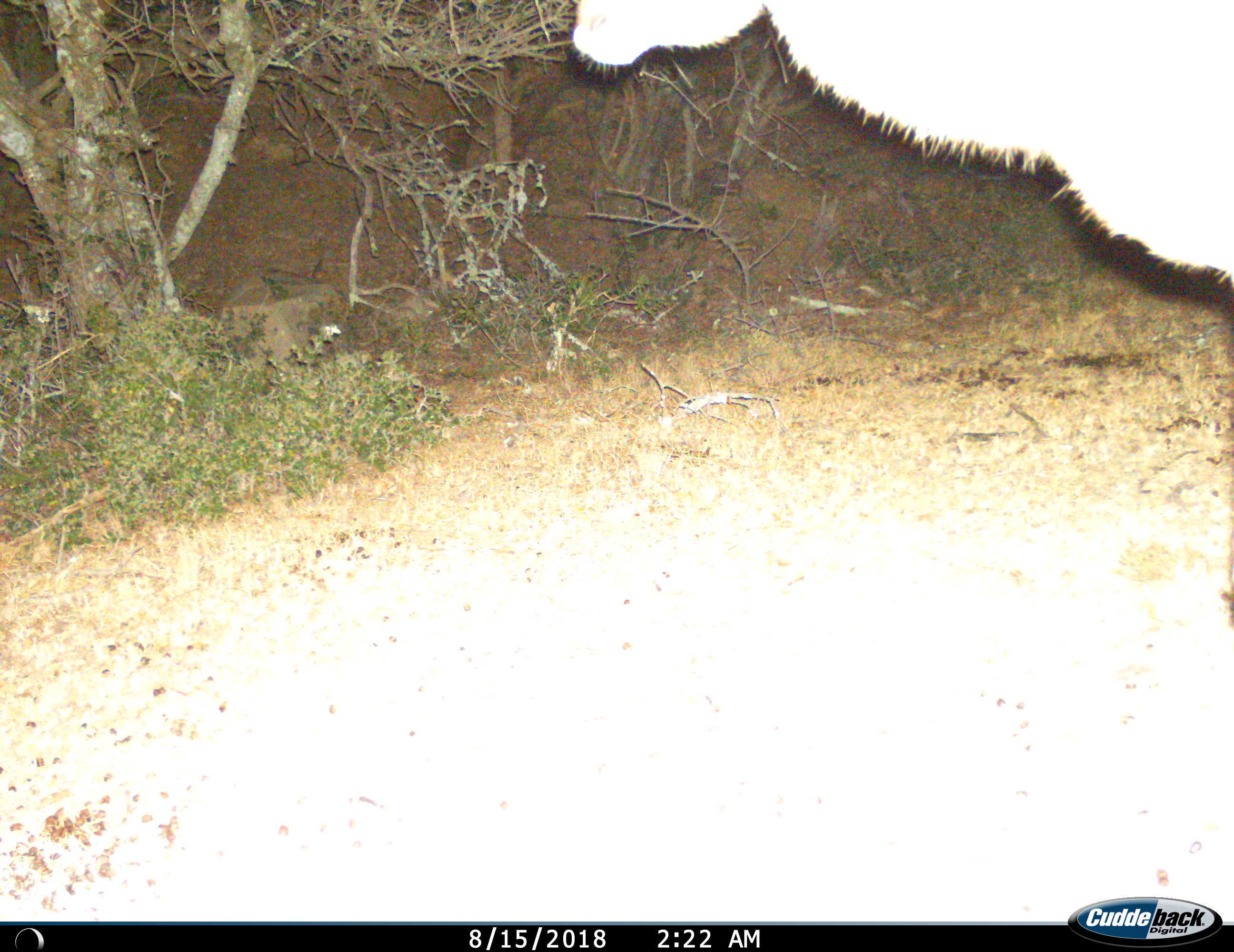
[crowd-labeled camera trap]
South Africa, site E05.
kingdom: Animalia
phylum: Chordata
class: Mammalia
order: Artiodactyla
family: Bovidae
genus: Tragelaphus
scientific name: Tragelaphus strepsiceros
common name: greater kudu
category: kudu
Kudu (greater kudu) (Tragelaphus strepsiceros), count 1. Behavior (volunteer vote fractions): standing 100%, resting 0%, moving 0%, interacting 0%. Young present (vote fraction): 0%. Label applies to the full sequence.